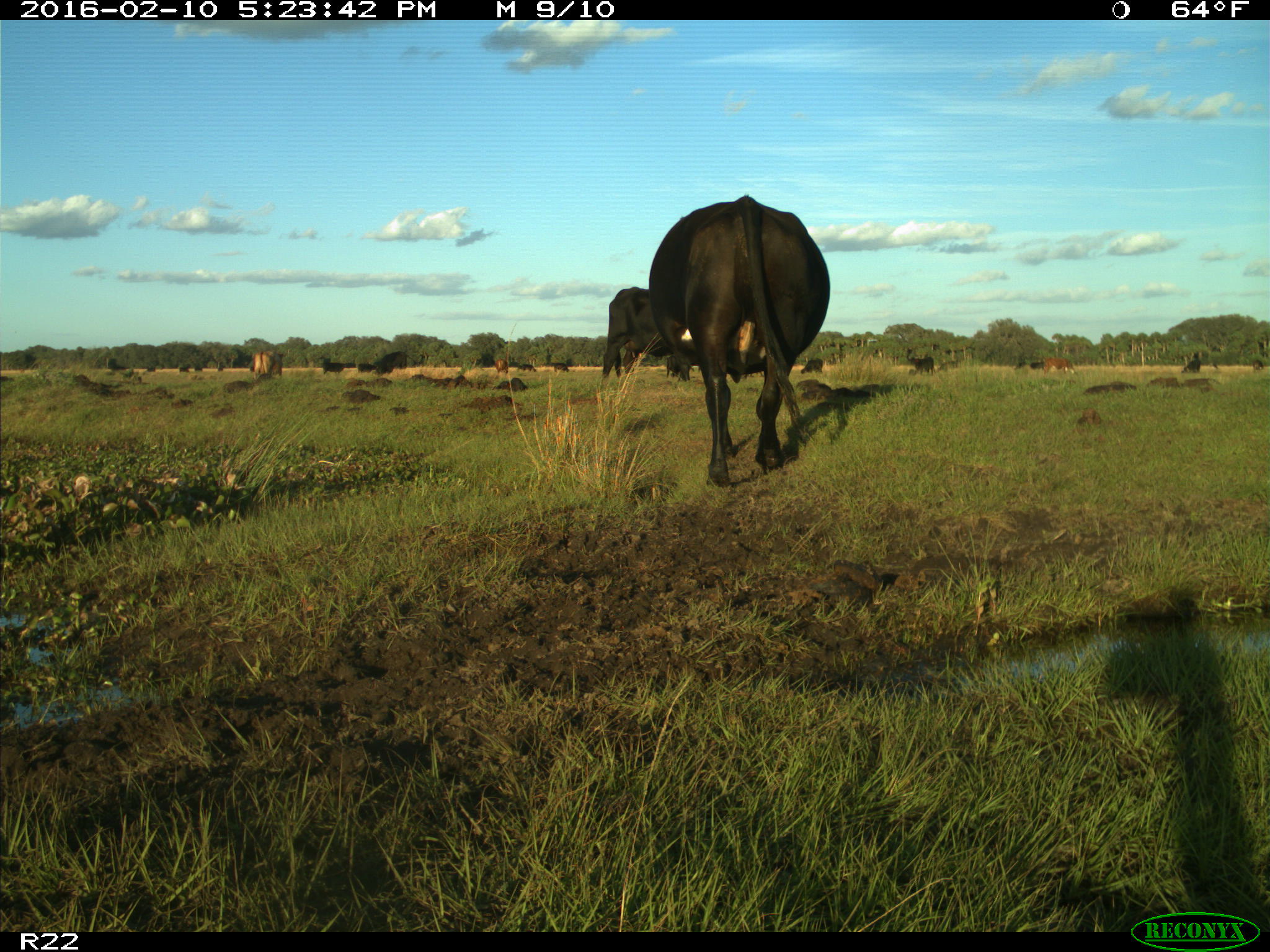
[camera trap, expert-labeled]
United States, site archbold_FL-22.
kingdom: Animalia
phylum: Chordata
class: Mammalia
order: Artiodactyla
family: Bovidae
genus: Bos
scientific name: Bos taurus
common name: domestic cow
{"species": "Bos taurus (domestic cow)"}